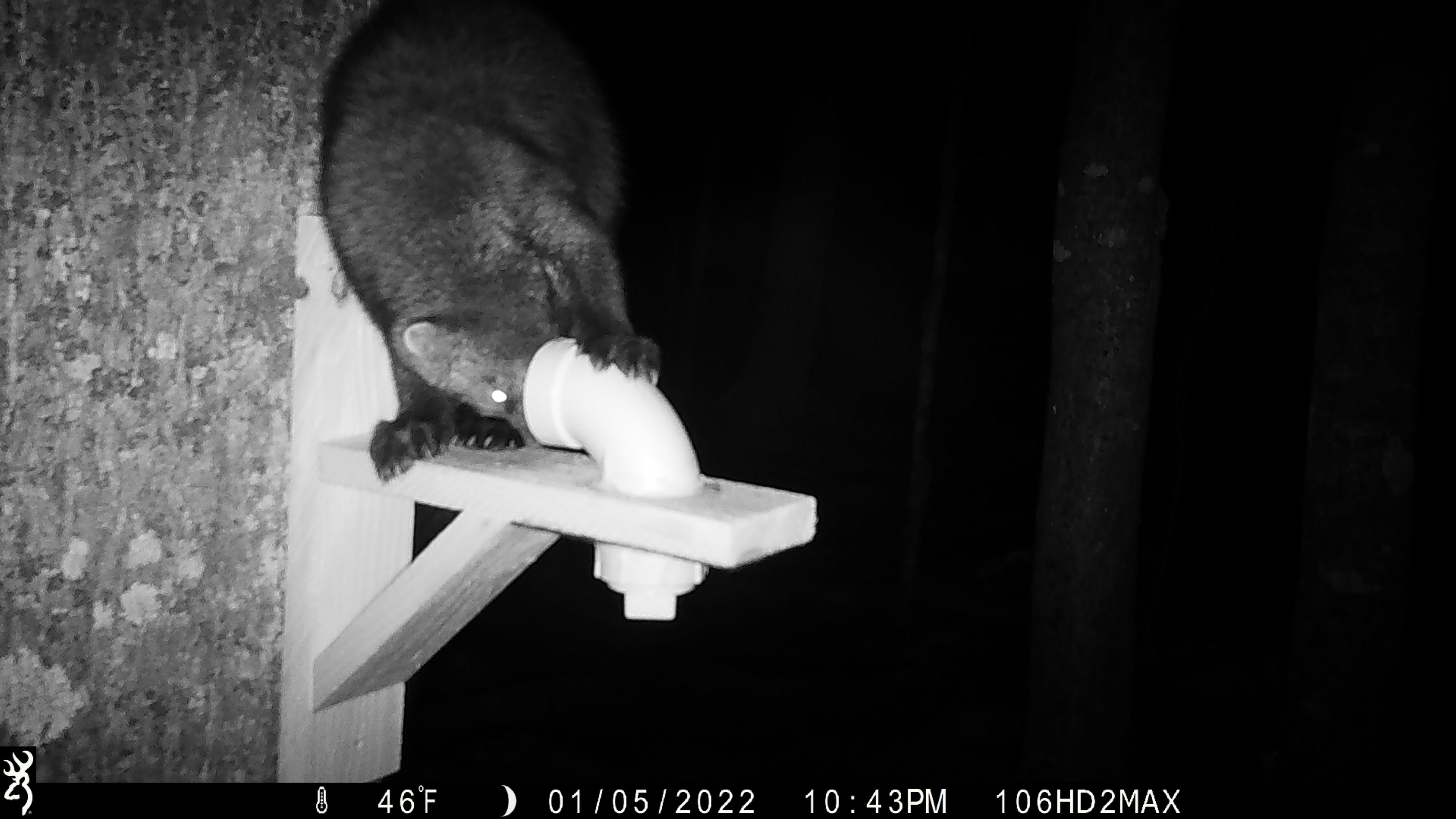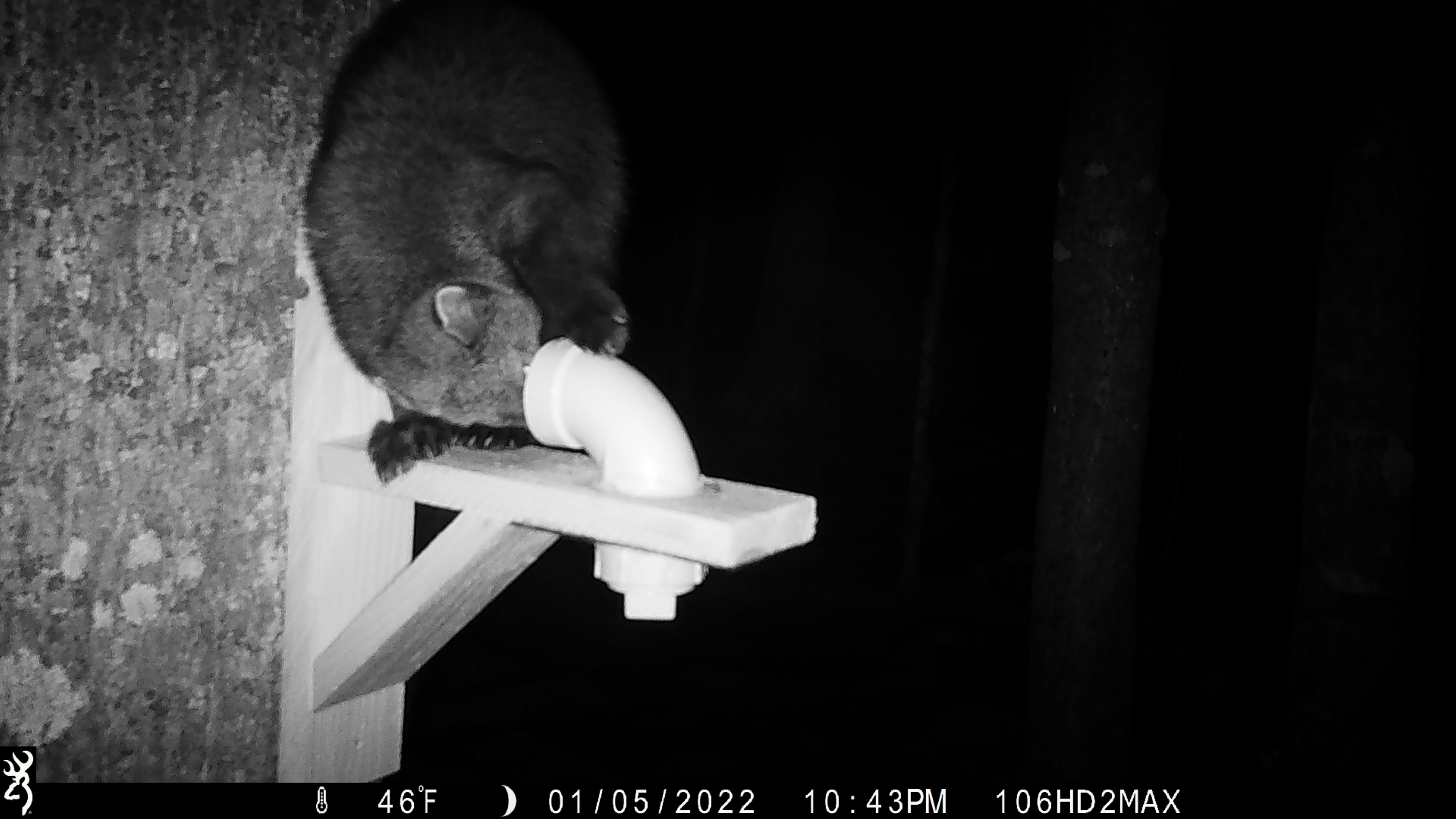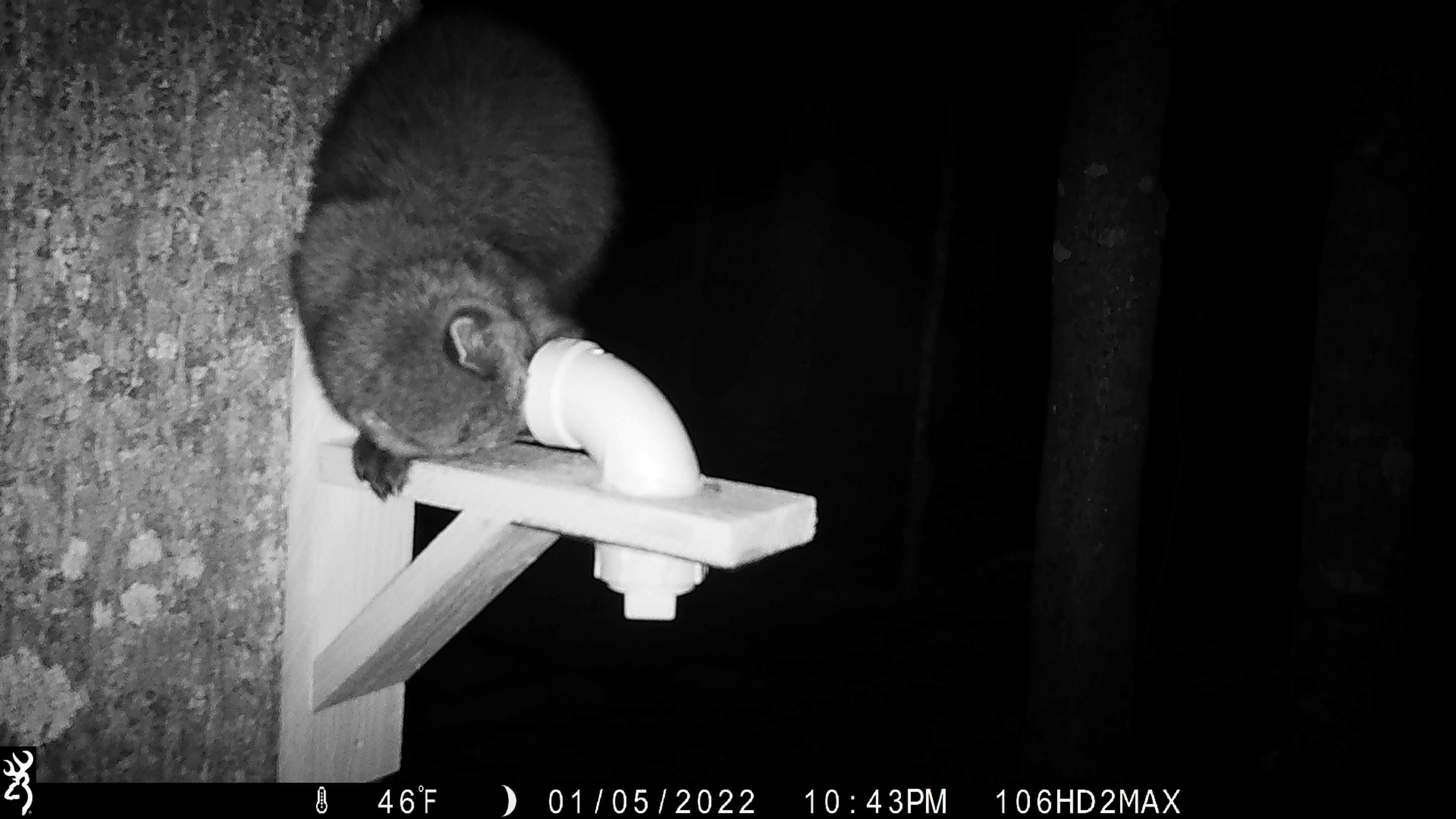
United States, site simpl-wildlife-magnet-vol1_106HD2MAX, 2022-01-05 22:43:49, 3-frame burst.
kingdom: Animalia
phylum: Chordata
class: Mammalia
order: Carnivora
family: Mustelidae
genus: Pekania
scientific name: Pekania pennanti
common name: fisher